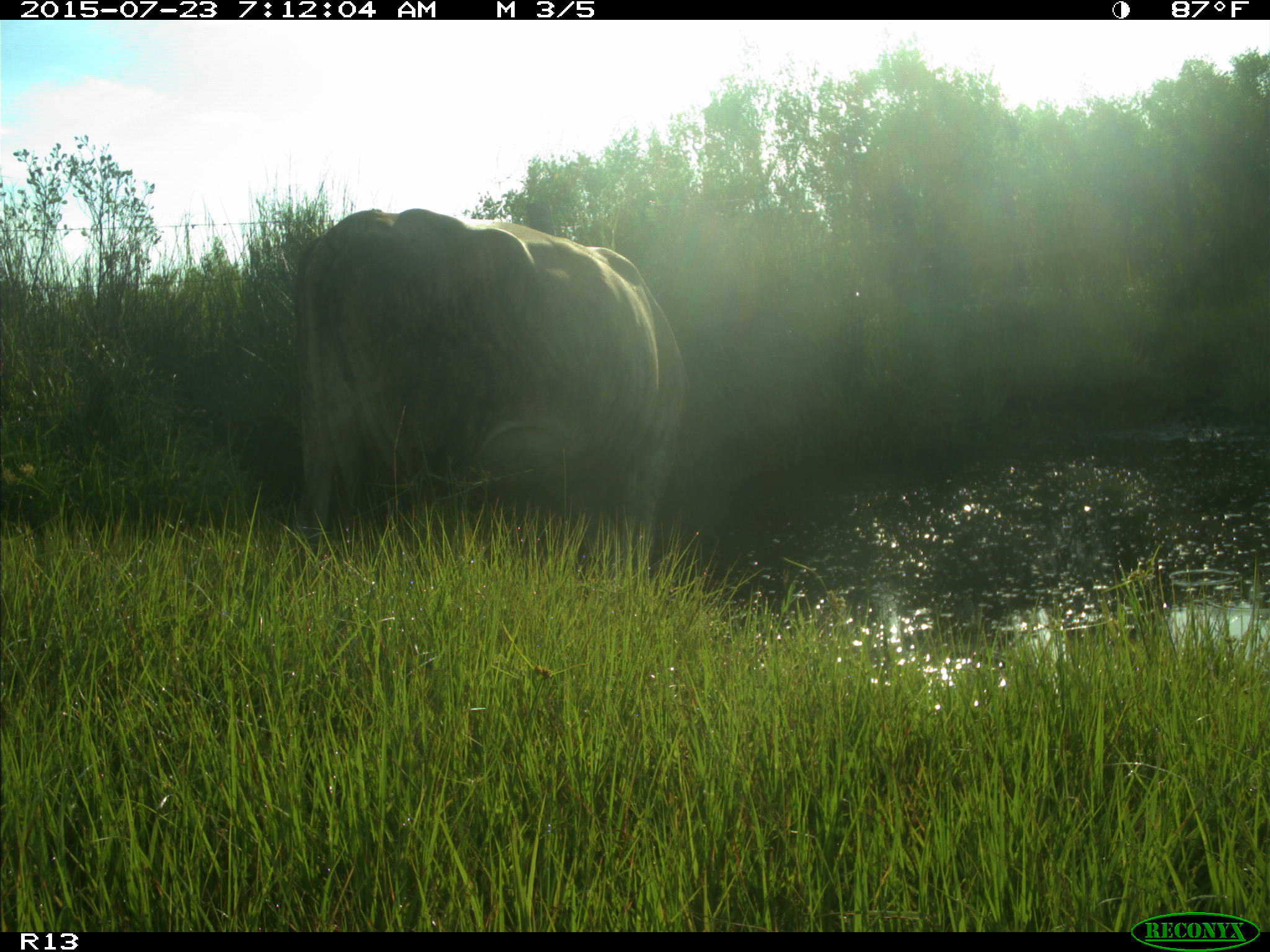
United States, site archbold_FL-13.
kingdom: Animalia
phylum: Chordata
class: Mammalia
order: Artiodactyla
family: Bovidae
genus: Bos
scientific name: Bos taurus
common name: domestic cow